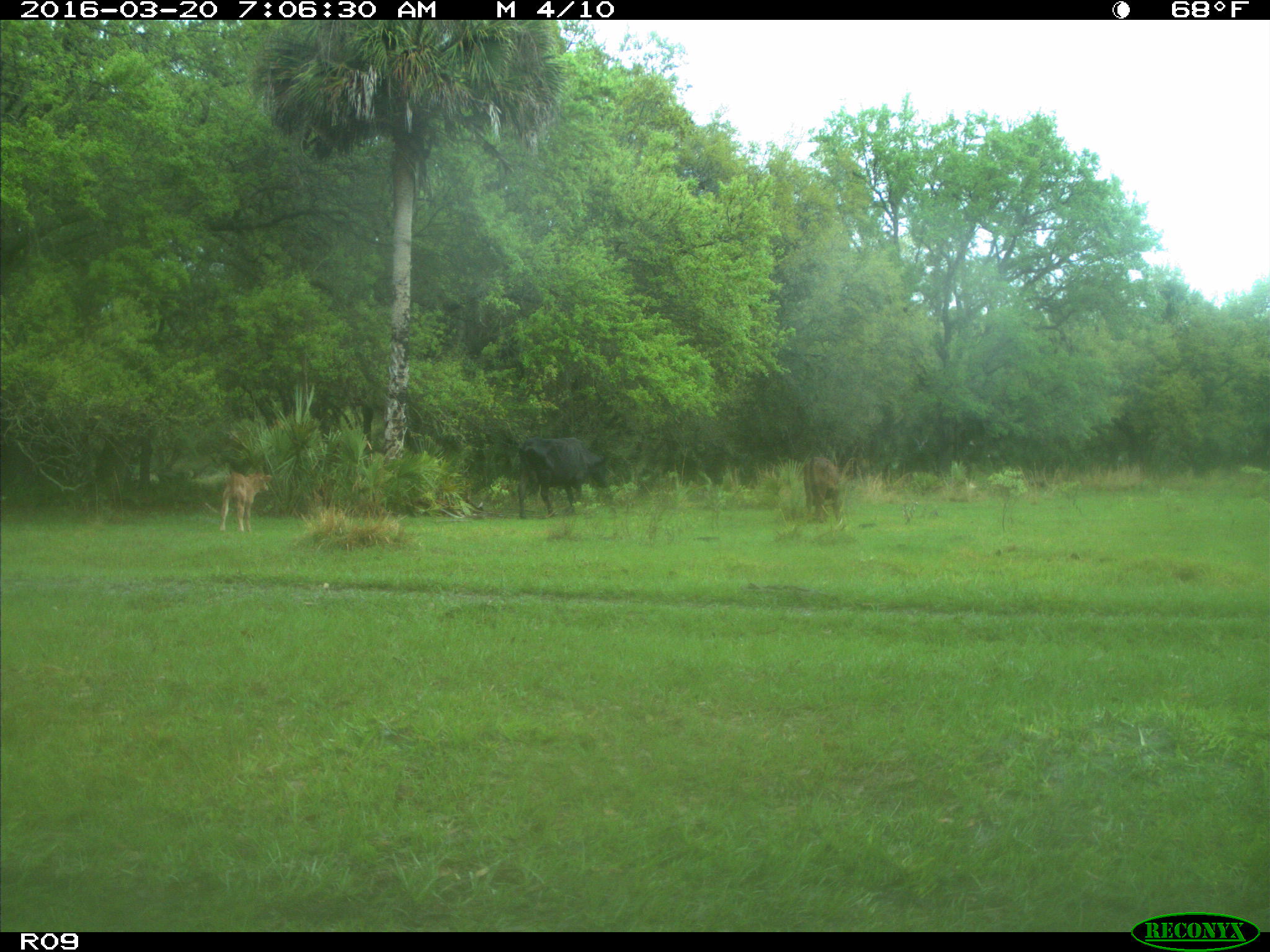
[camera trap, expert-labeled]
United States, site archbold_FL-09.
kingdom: Animalia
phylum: Chordata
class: Mammalia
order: Artiodactyla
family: Bovidae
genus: Bos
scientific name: Bos taurus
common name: domestic cow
Bos taurus (domestic cow).